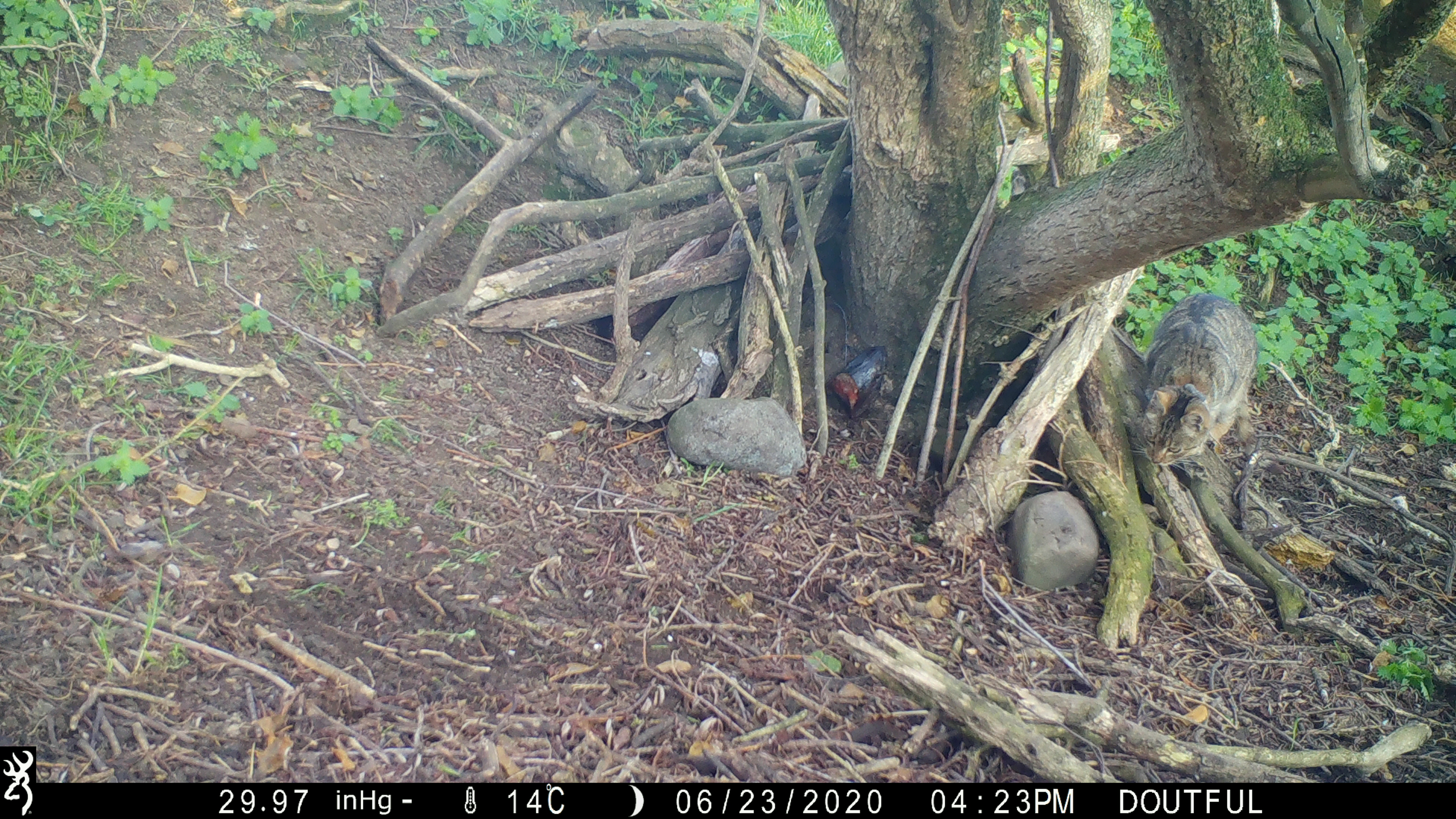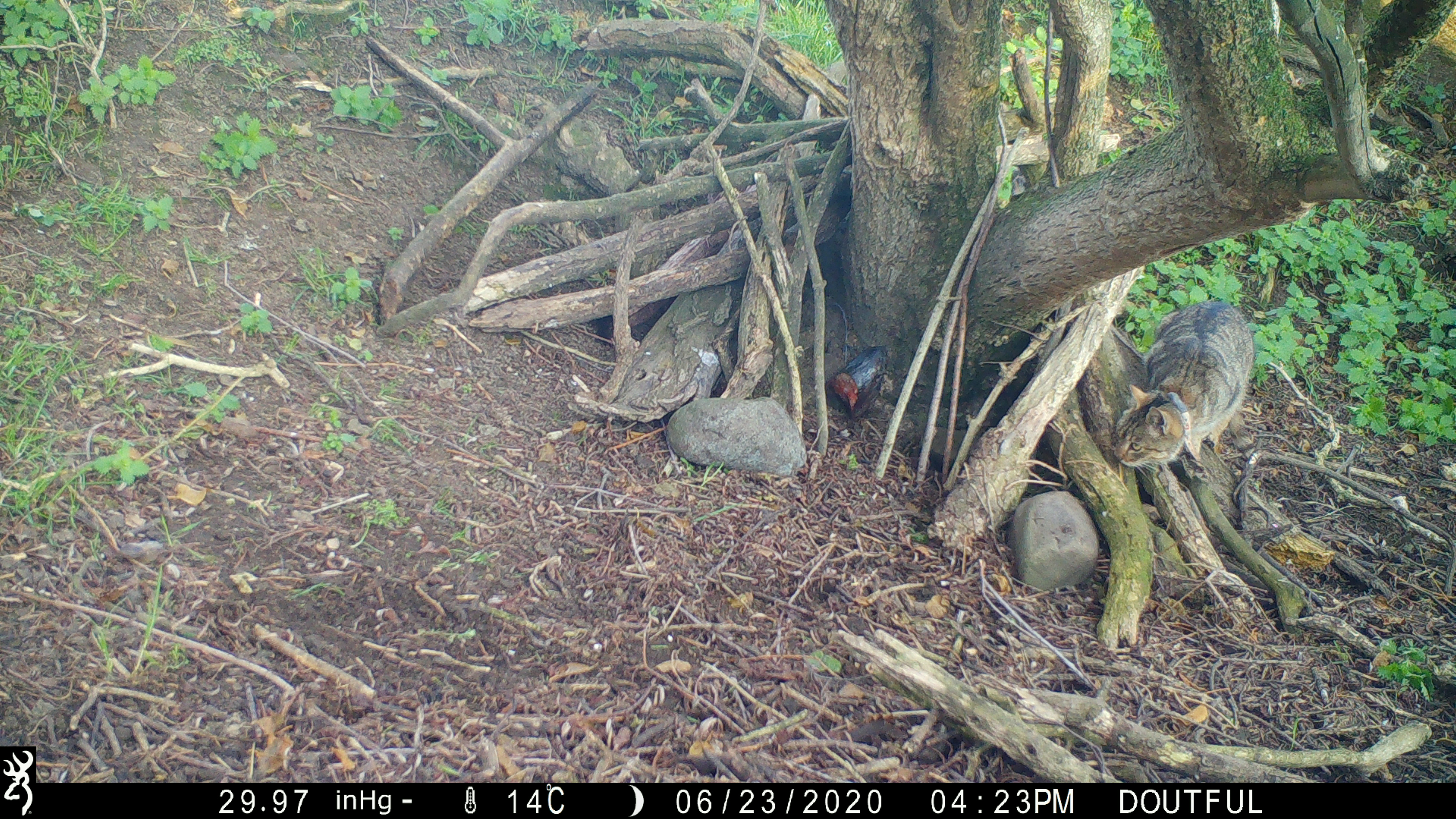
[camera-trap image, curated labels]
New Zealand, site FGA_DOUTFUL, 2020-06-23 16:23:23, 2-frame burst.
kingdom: Animalia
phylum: Chordata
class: Mammalia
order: Carnivora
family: Felidae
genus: Felis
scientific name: Felis catus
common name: domestic cat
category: cat